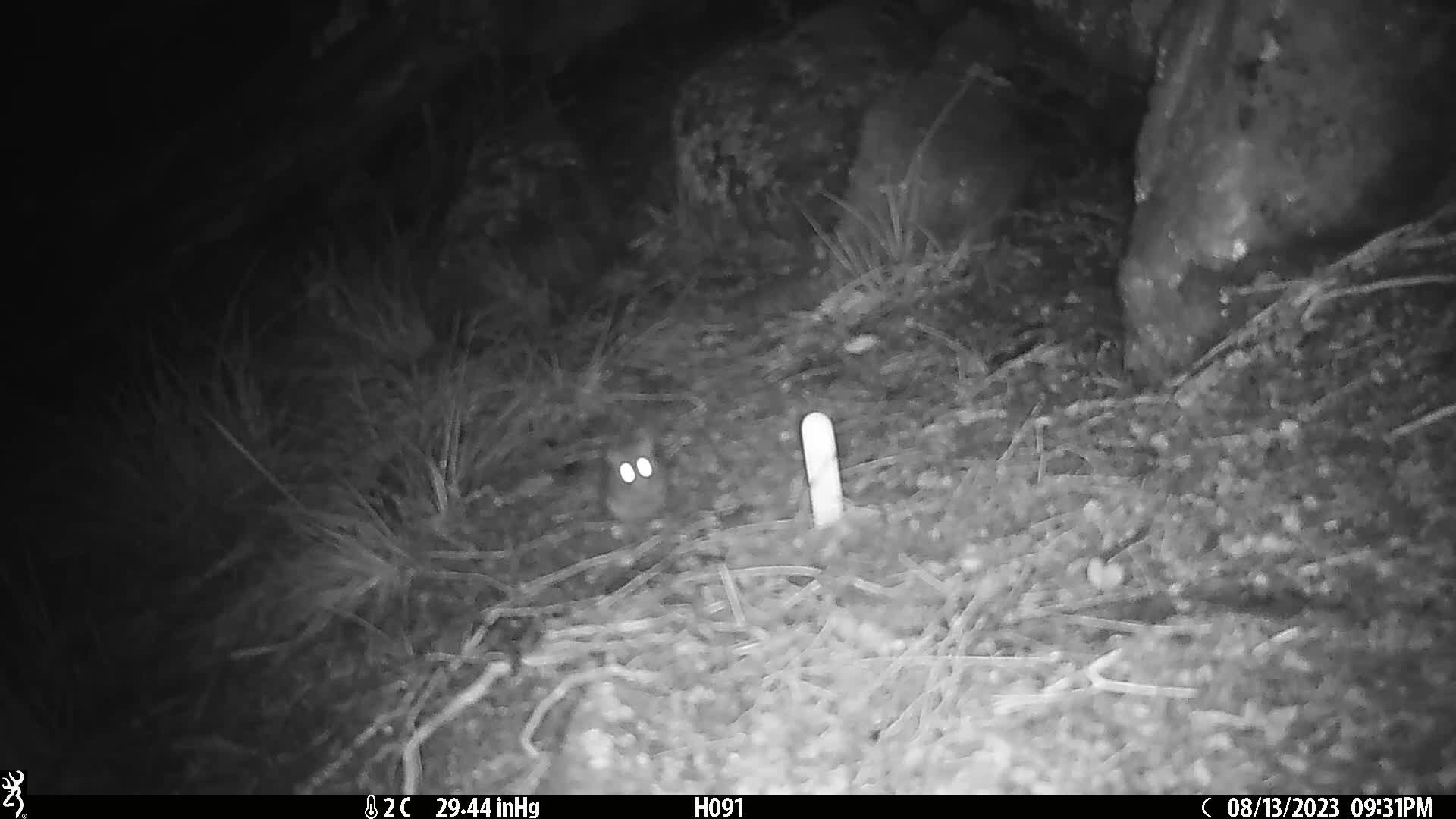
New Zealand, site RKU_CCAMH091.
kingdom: Animalia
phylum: Chordata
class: Mammalia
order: Rodentia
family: Muridae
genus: Rattus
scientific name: Rattus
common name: rat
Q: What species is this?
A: Rat (Rattus).